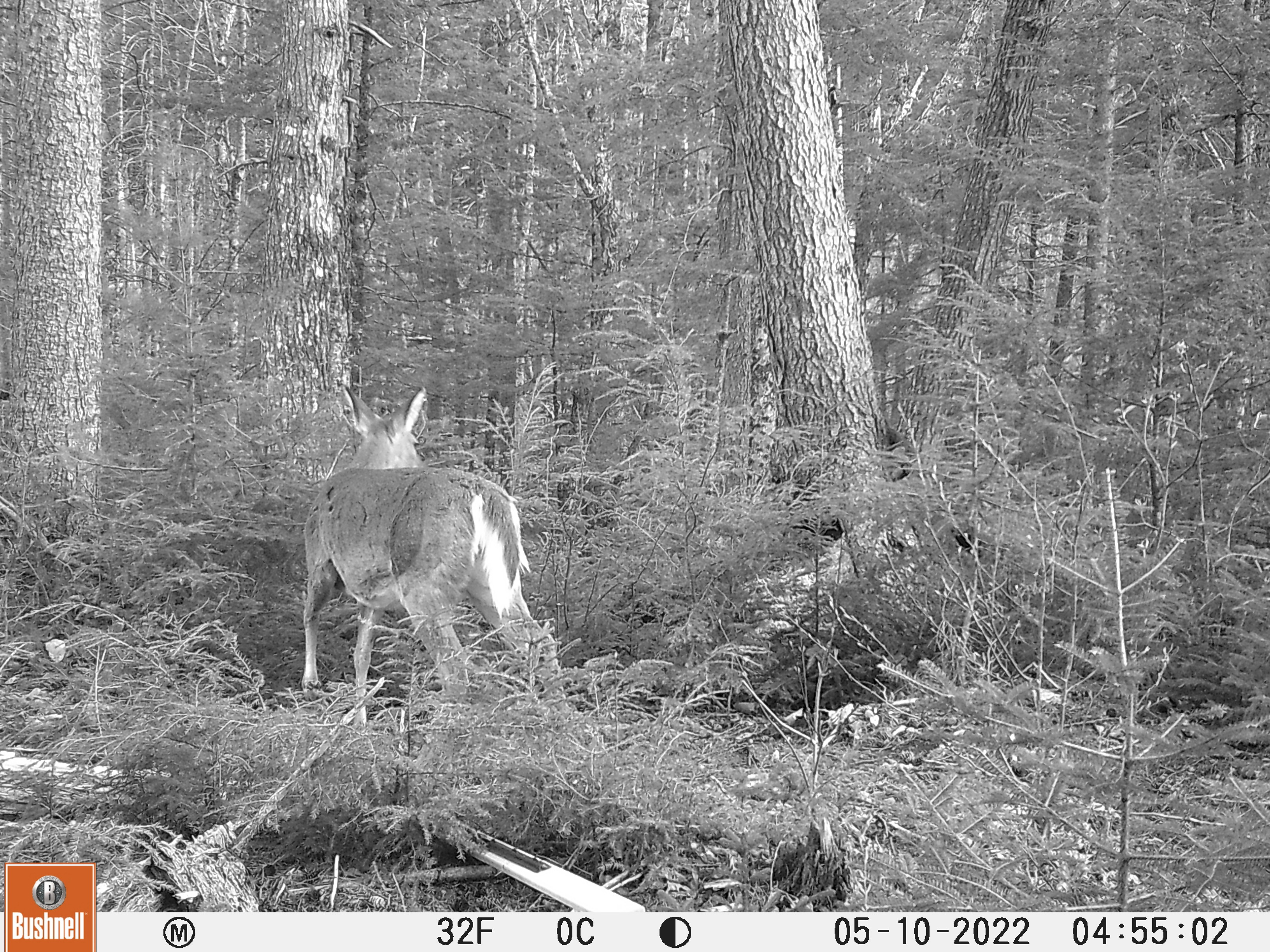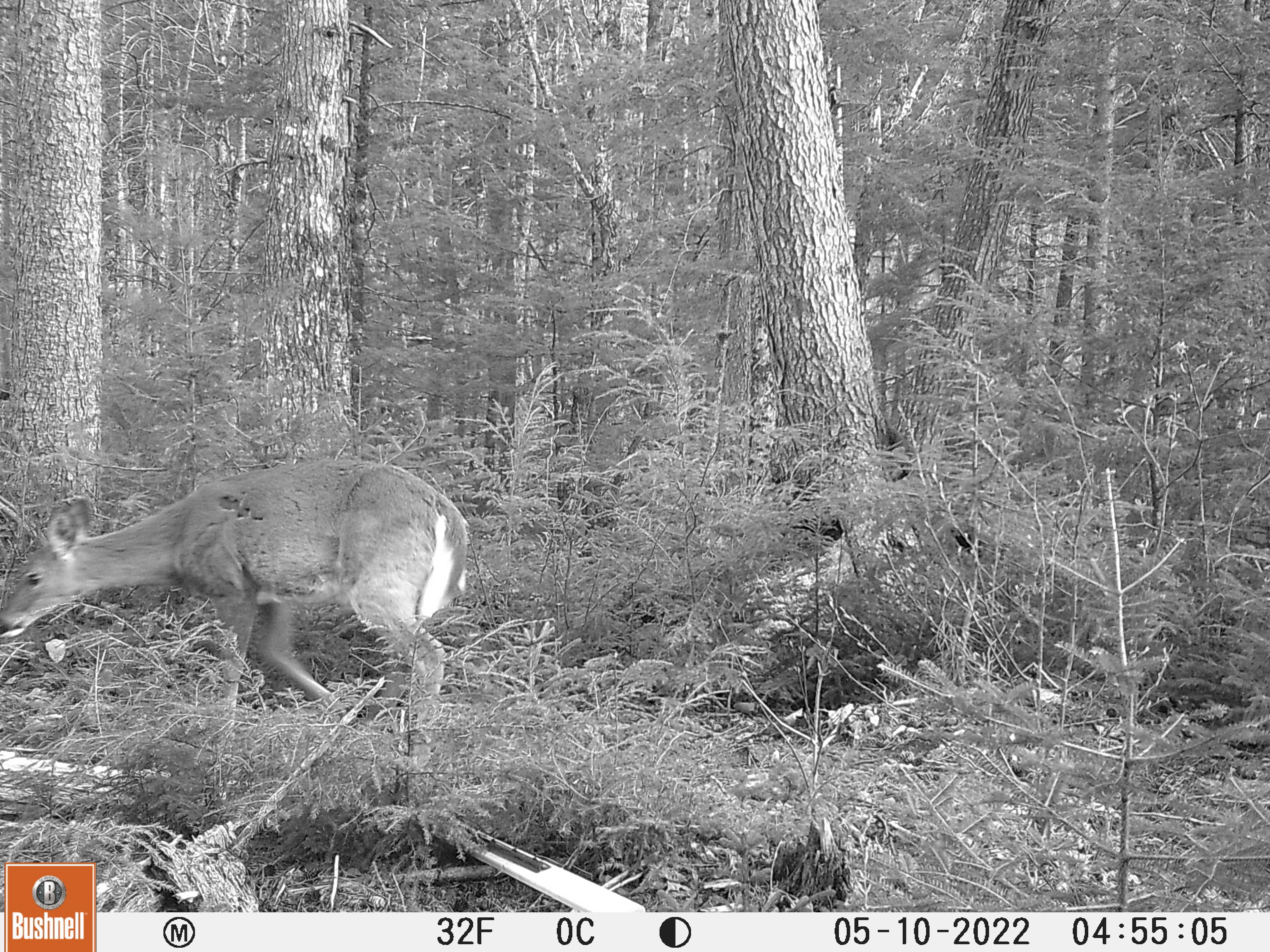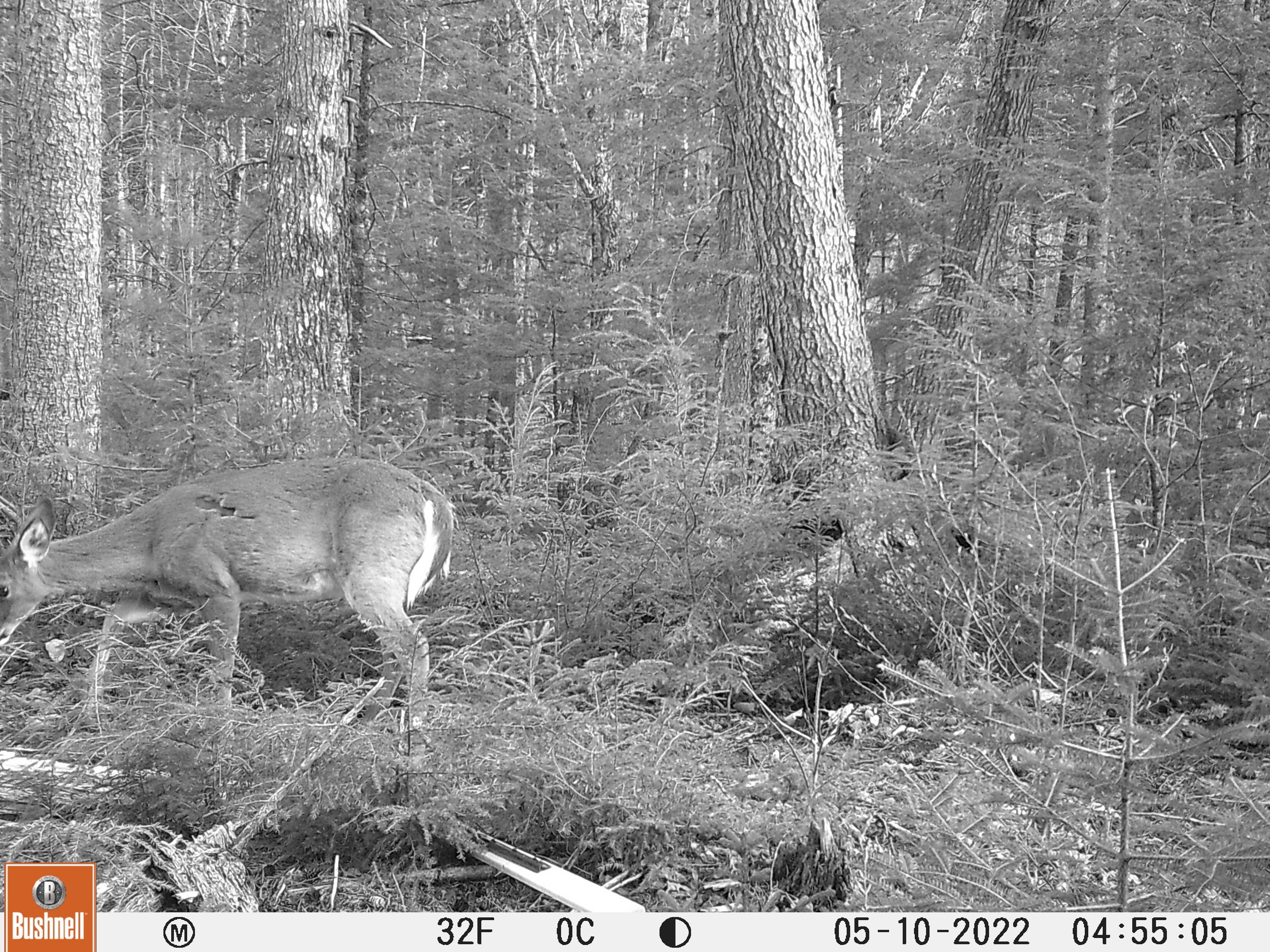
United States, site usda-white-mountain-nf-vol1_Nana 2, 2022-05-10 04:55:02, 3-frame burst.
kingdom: Animalia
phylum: Chordata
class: Mammalia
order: Artiodactyla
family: Cervidae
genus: Odocoileus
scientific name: Odocoileus virginianus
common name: white-tailed deer